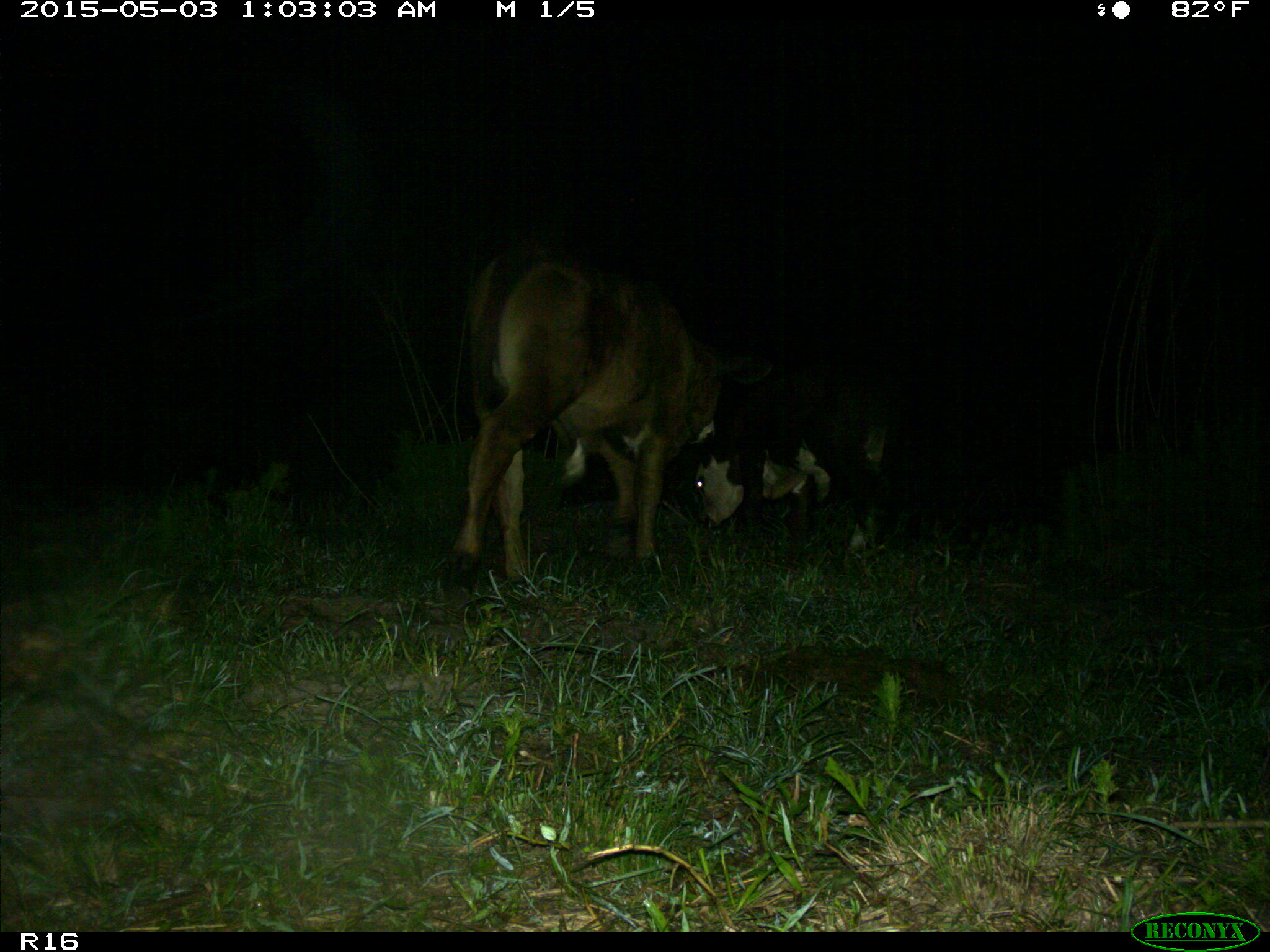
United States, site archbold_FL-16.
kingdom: Animalia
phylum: Chordata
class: Mammalia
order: Artiodactyla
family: Bovidae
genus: Bos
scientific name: Bos taurus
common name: domestic cow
Bos taurus (domestic cow).